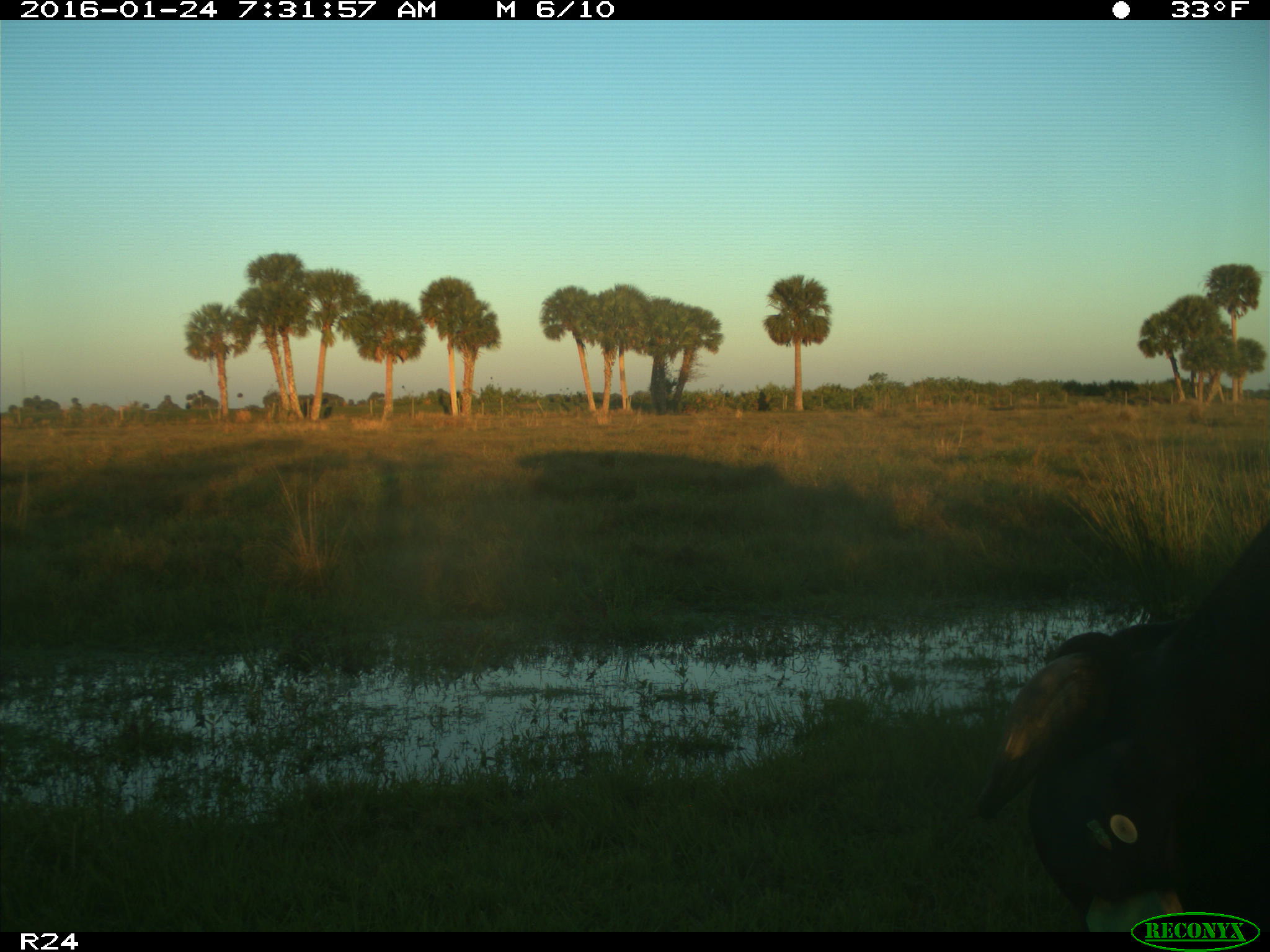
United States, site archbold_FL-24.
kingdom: Animalia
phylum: Chordata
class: Mammalia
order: Artiodactyla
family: Bovidae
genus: Bos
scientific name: Bos taurus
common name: domestic cow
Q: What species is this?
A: Bos taurus (domestic cow).